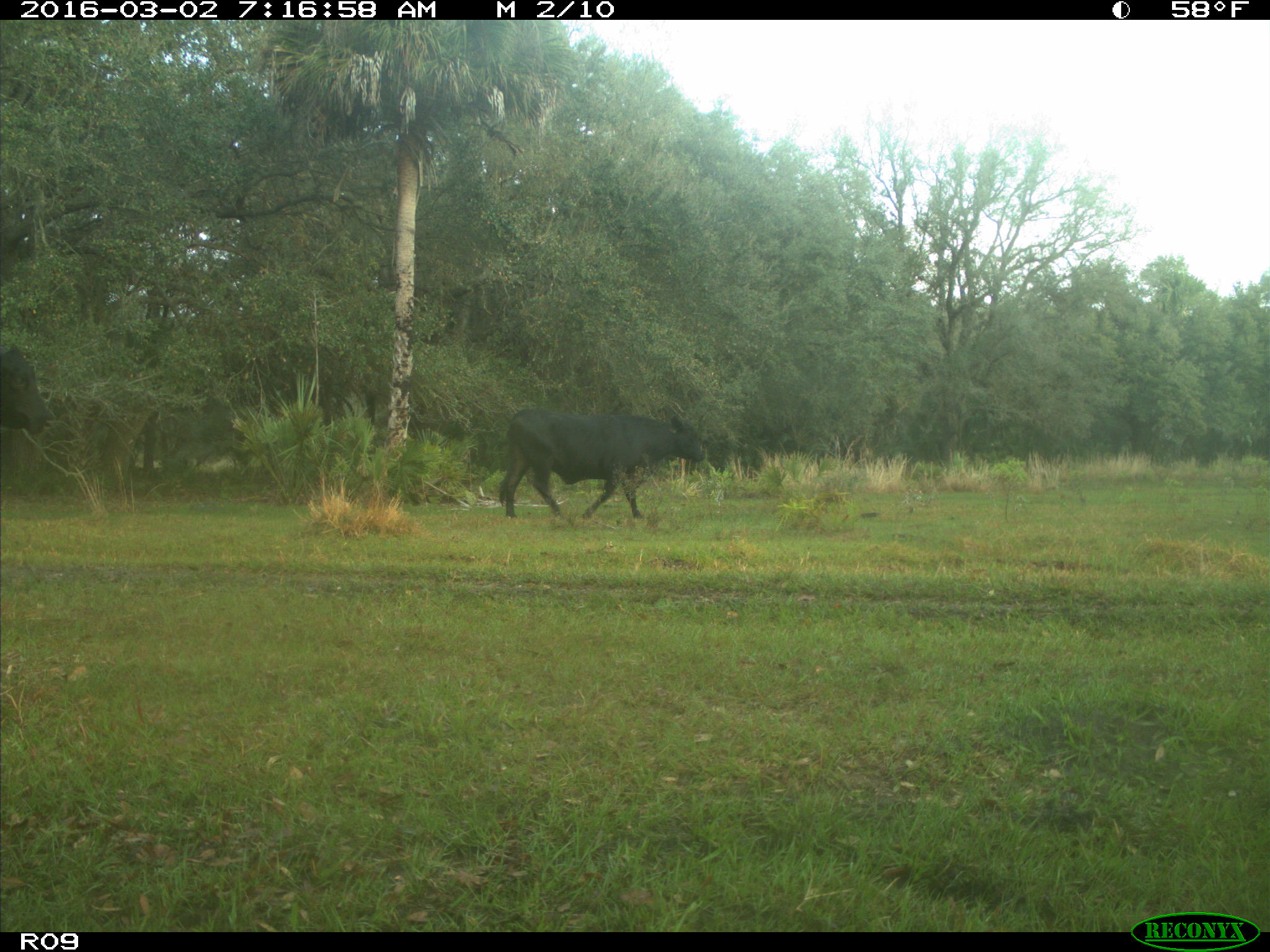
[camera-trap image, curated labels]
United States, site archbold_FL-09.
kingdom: Animalia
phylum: Chordata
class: Mammalia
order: Artiodactyla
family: Bovidae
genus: Bos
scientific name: Bos taurus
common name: domestic cow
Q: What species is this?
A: Bos taurus (domestic cow).